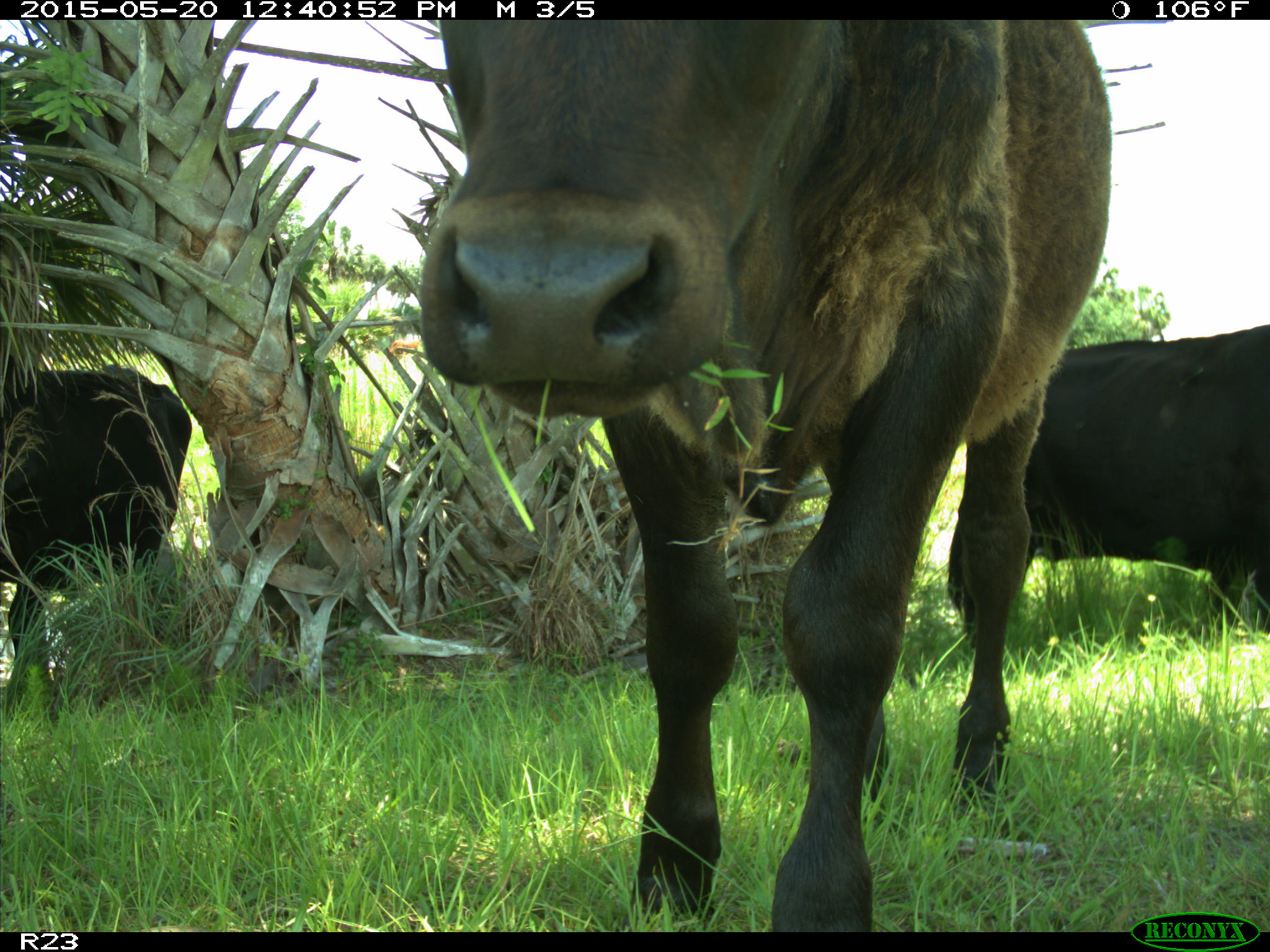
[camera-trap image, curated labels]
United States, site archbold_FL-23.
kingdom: Animalia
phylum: Chordata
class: Mammalia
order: Artiodactyla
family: Bovidae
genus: Bos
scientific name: Bos taurus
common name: domestic cow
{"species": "Bos taurus (domestic cow)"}